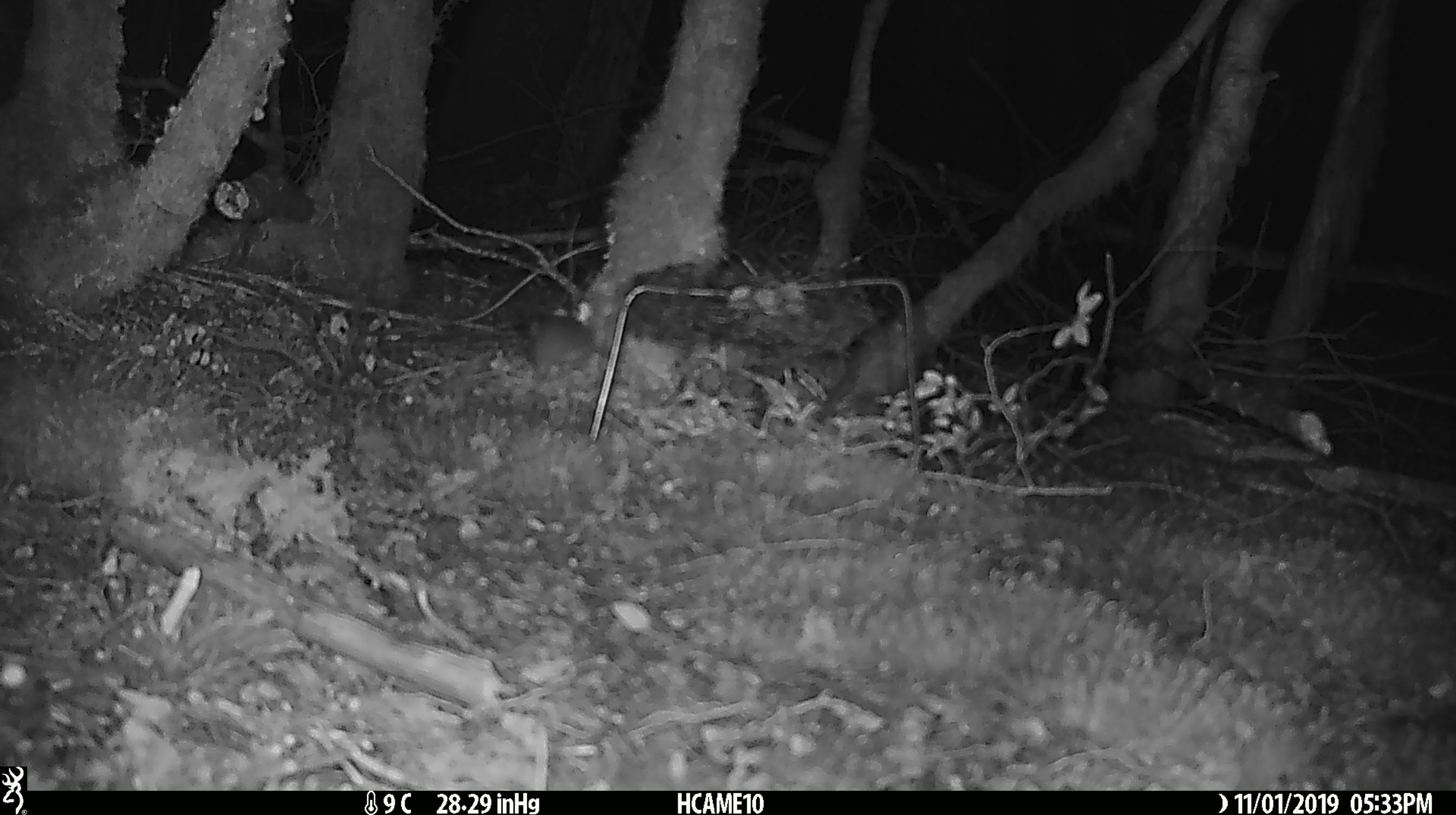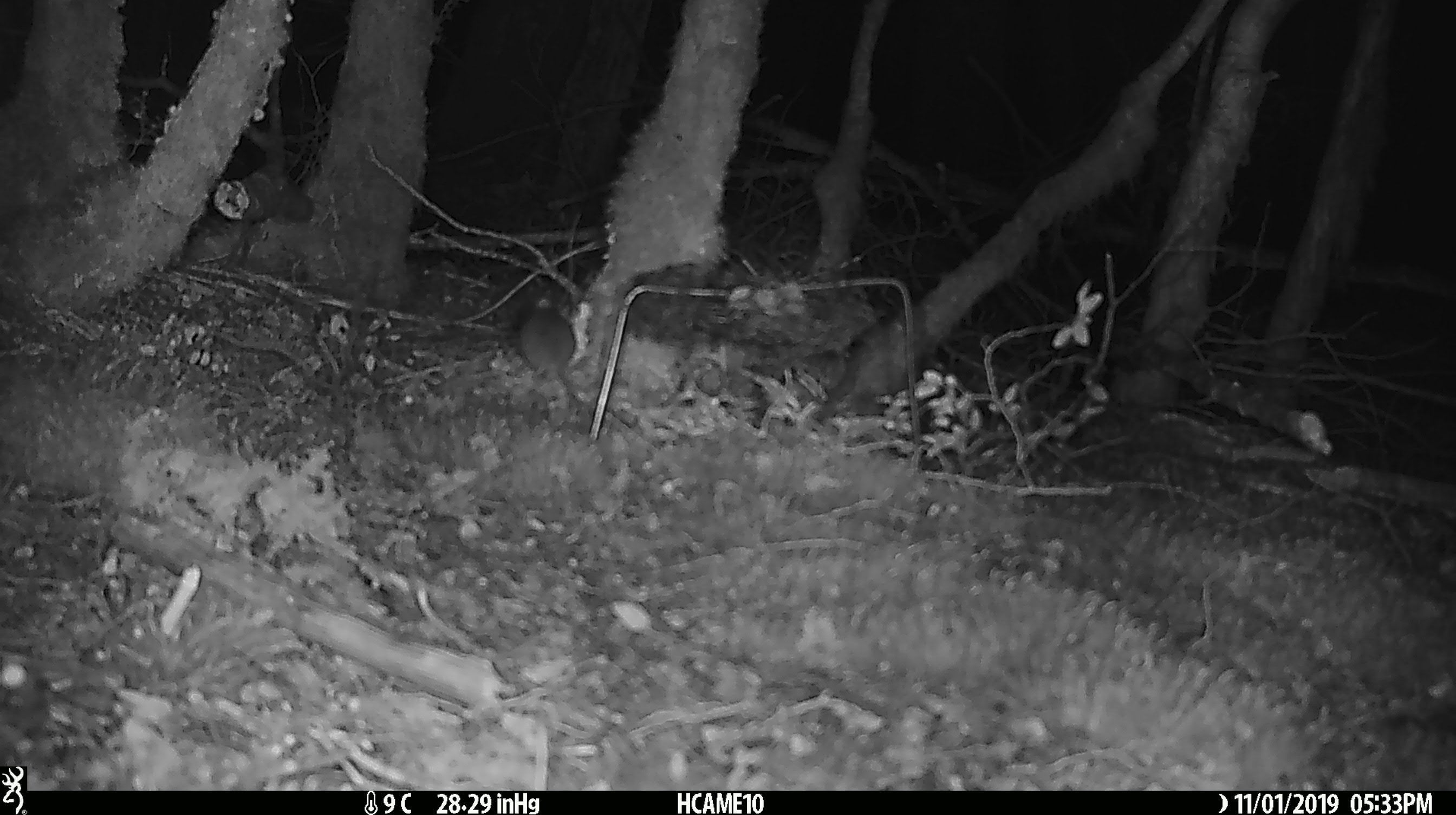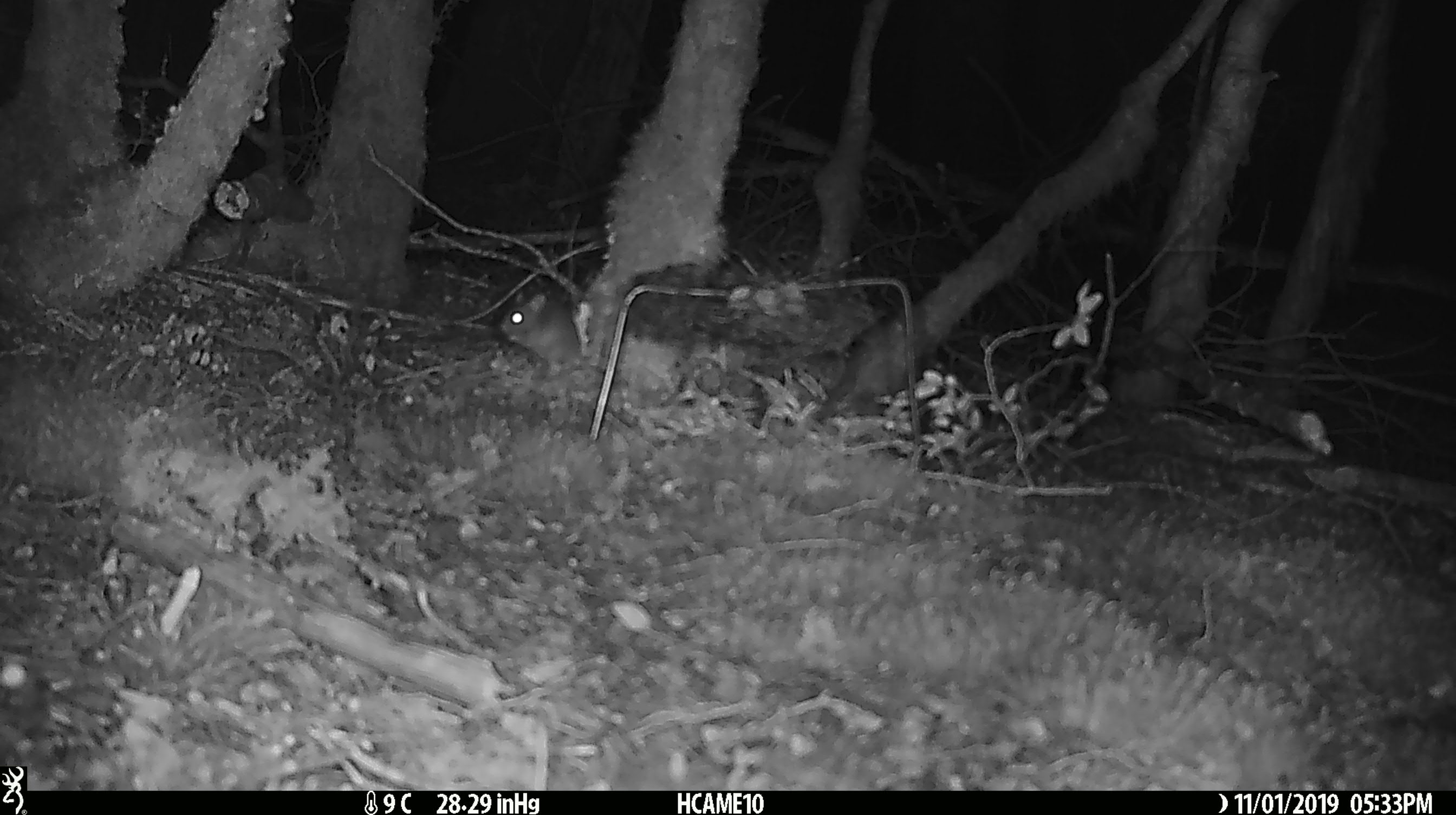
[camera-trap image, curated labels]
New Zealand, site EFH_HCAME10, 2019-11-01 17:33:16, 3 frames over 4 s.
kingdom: Animalia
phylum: Chordata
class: Mammalia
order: Rodentia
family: Muridae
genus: Mus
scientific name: Mus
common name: mouse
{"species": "mouse (Mus)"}